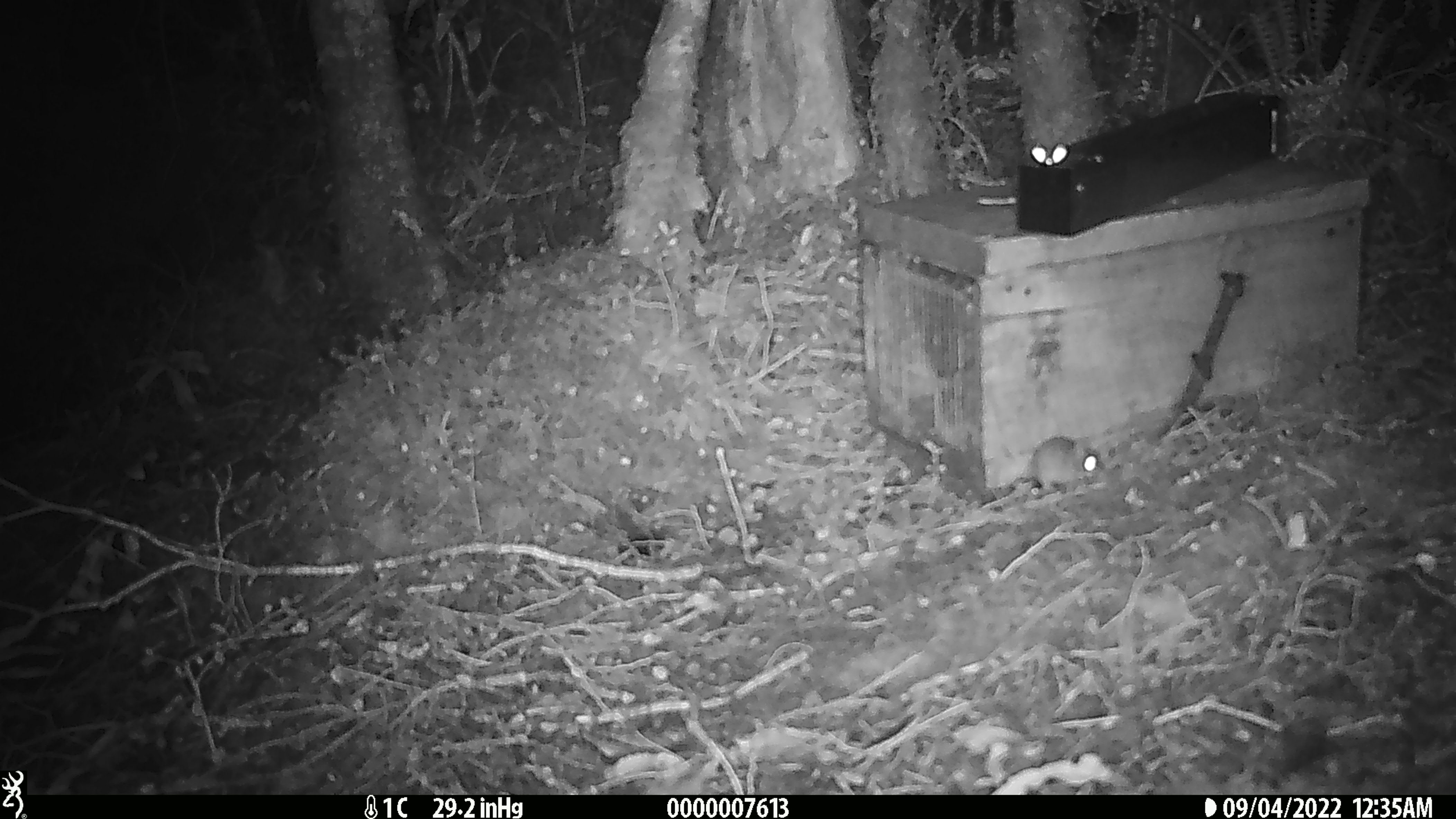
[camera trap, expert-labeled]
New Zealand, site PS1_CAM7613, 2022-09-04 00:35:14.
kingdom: Animalia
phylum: Chordata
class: Mammalia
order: Rodentia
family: Muridae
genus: Mus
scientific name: Mus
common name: mouse